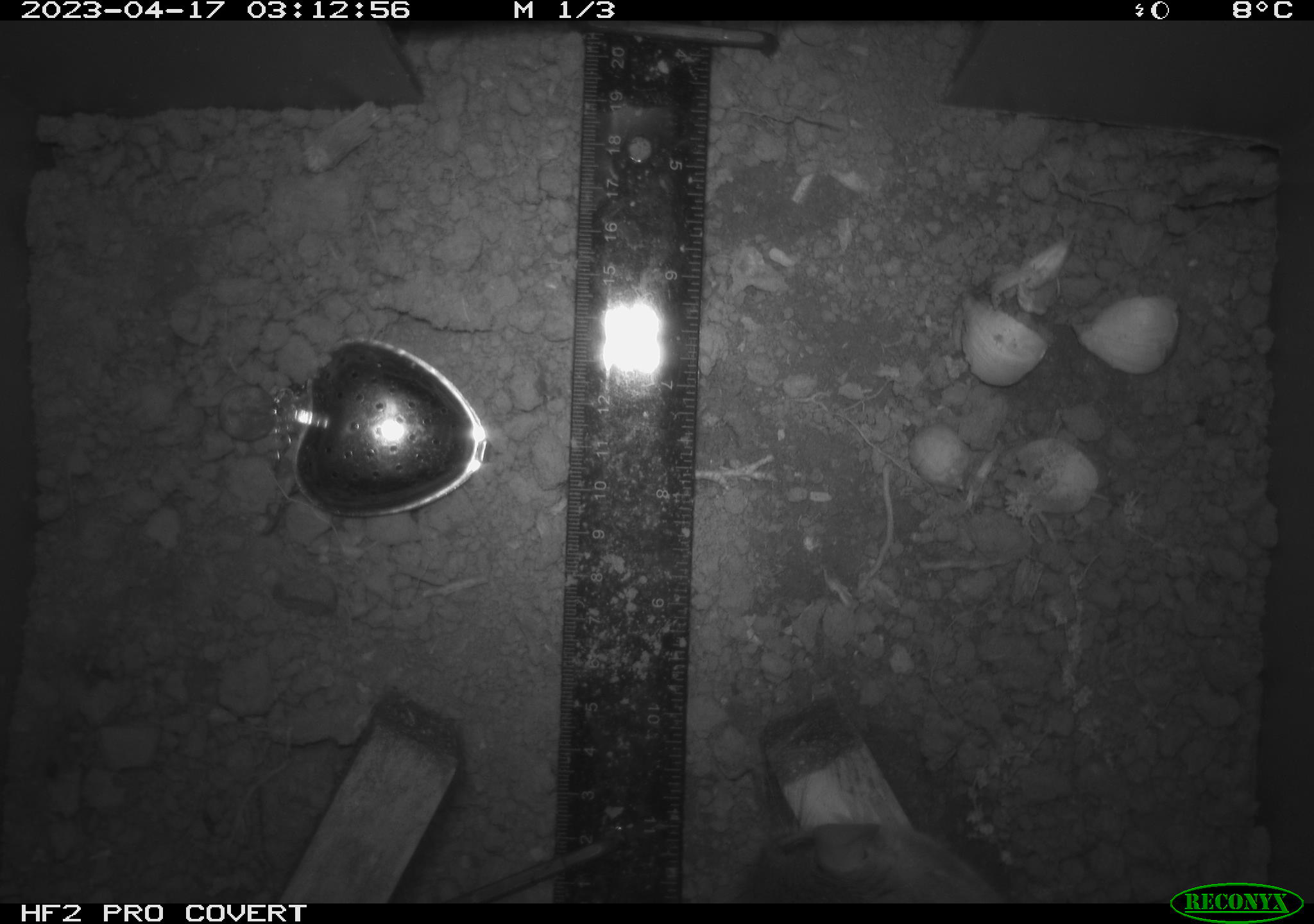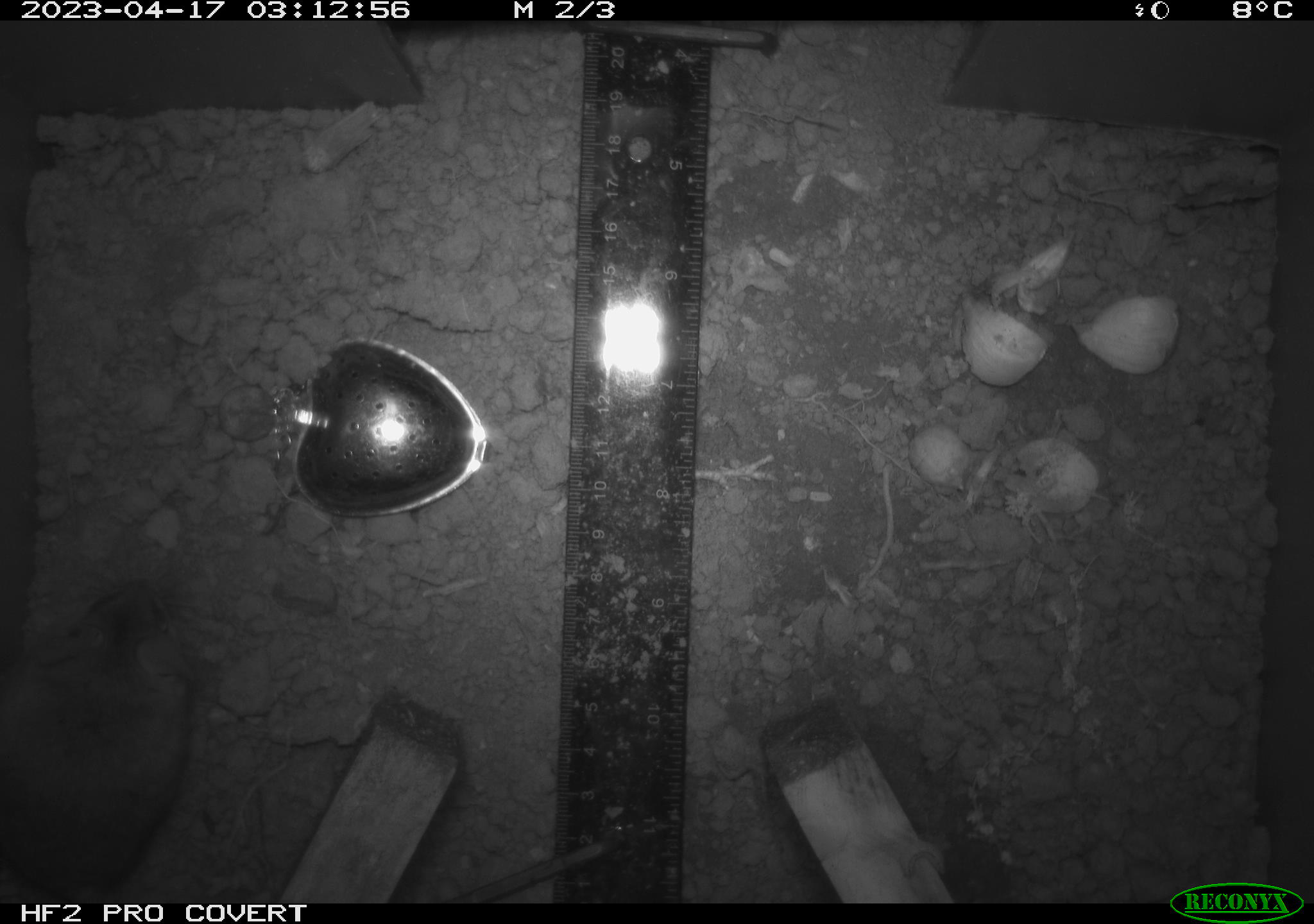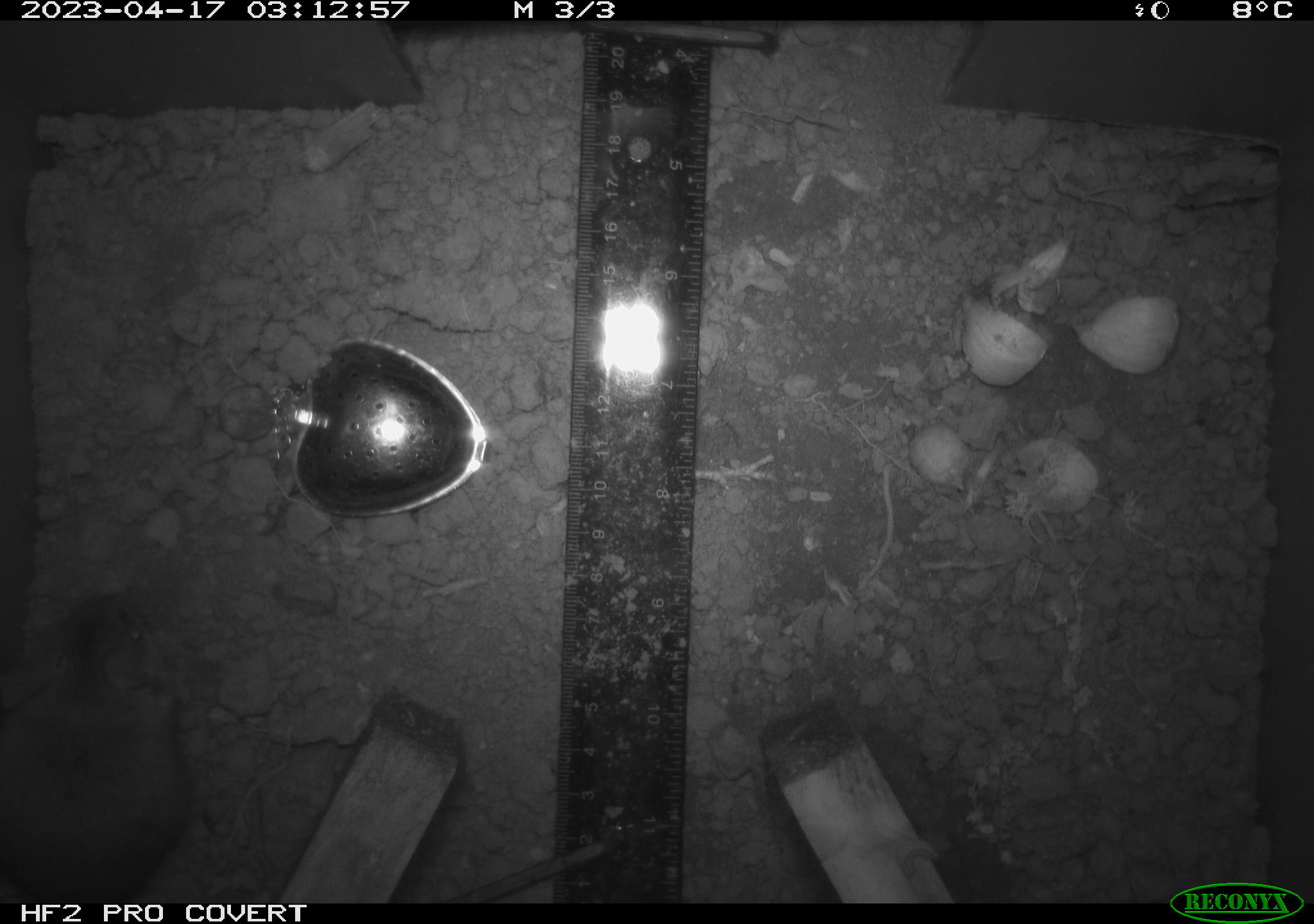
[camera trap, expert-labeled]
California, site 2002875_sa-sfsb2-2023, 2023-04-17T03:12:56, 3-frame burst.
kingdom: Animalia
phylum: Chordata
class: Mammalia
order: Rodentia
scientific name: Rodentia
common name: mouse species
Mouse species (Rodentia).